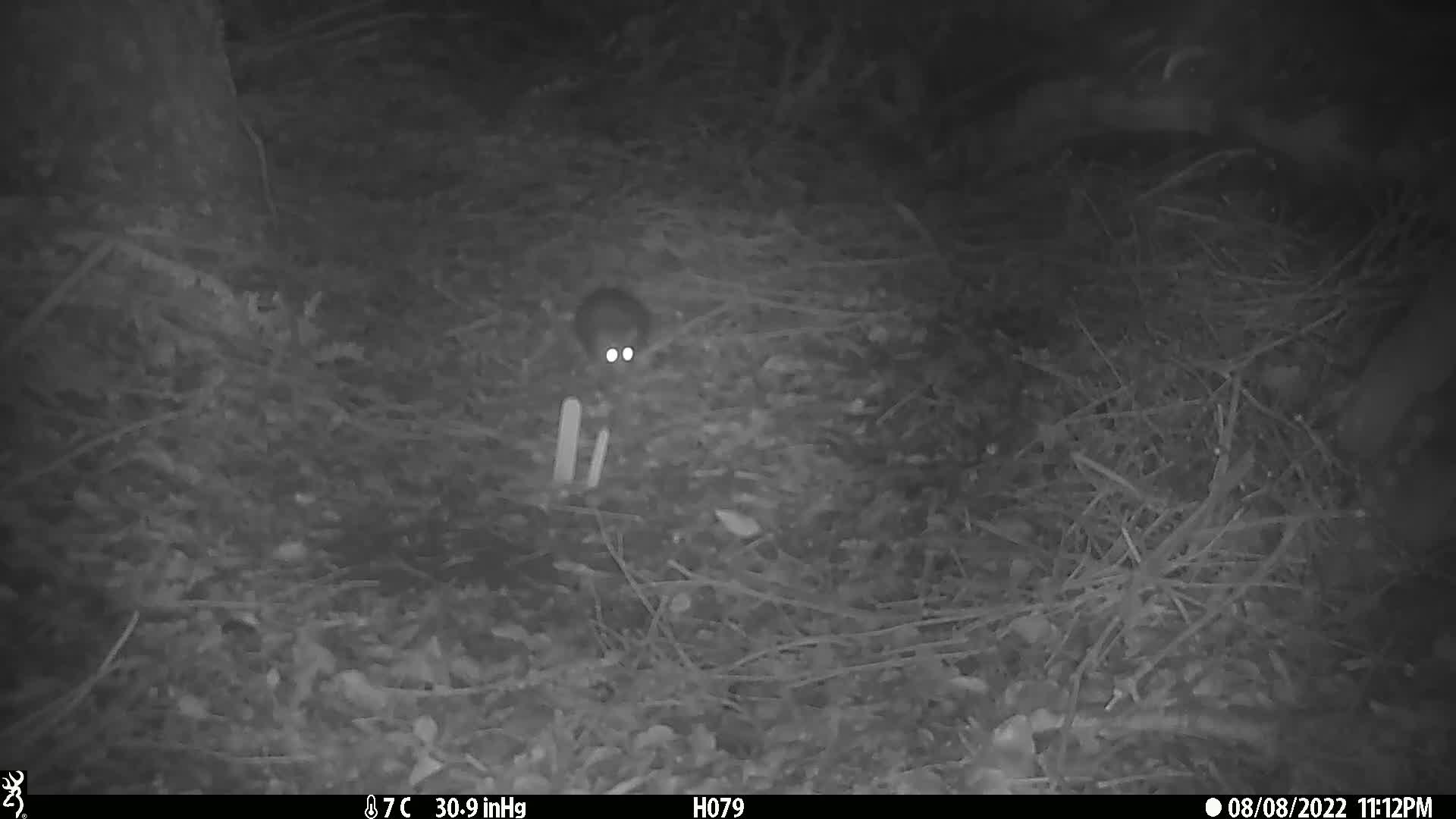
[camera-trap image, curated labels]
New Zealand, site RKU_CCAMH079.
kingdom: Animalia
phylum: Chordata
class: Mammalia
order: Rodentia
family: Muridae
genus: Rattus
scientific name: Rattus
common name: rat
Rat (Rattus).